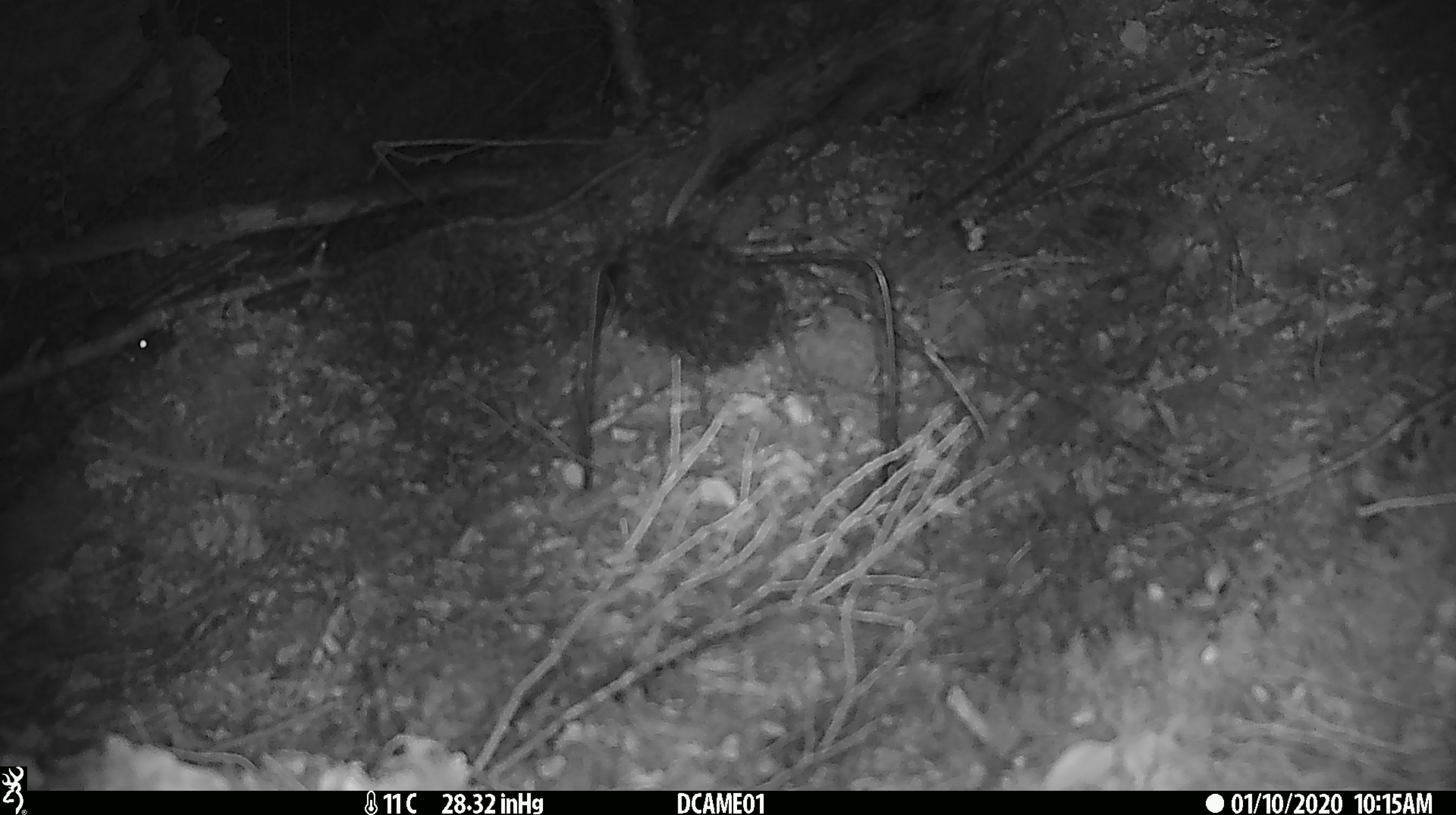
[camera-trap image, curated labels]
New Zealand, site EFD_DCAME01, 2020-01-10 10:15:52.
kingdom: Animalia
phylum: Chordata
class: Mammalia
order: Rodentia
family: Muridae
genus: Mus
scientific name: Mus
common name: mouse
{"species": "mouse (Mus)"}